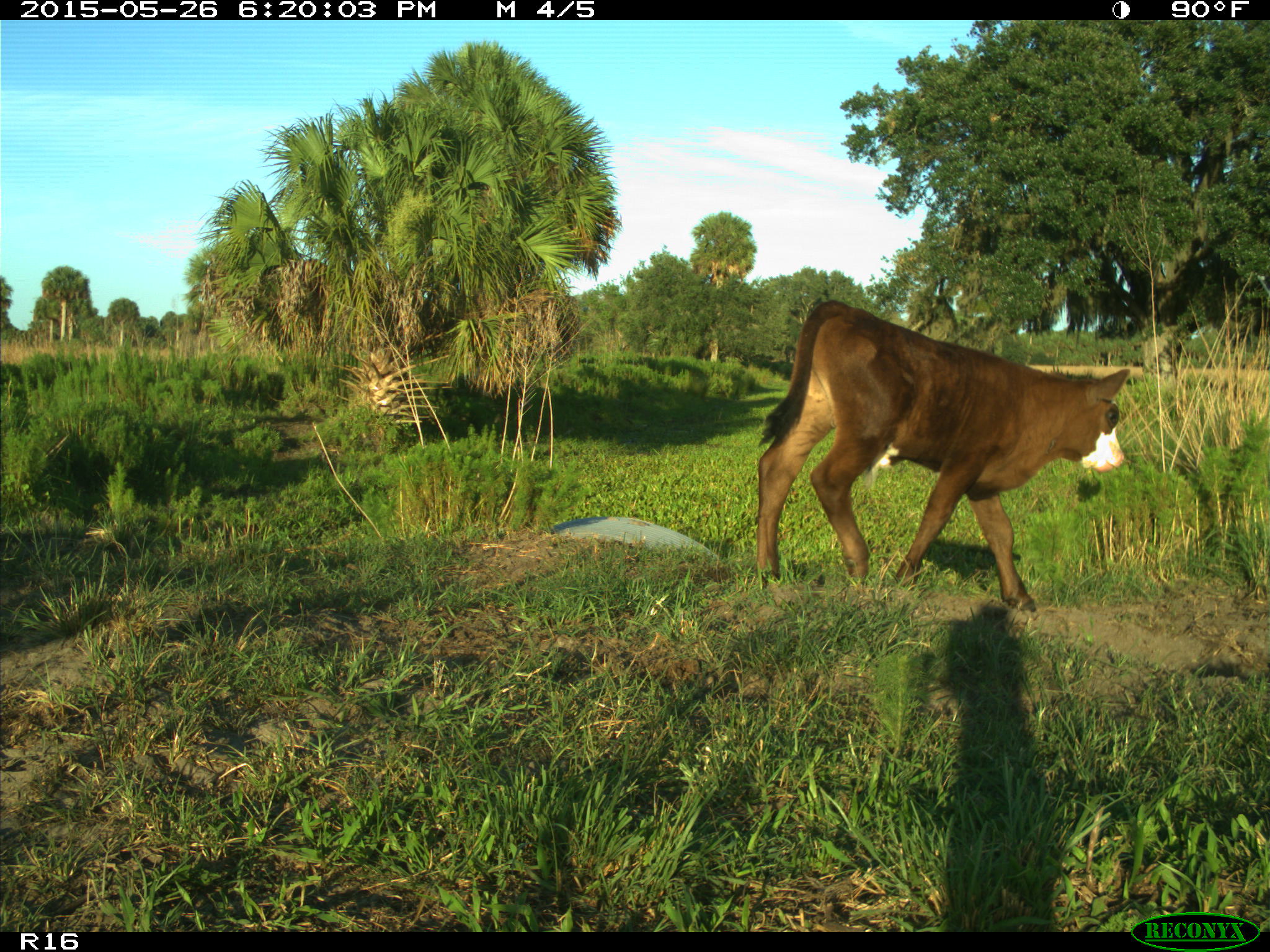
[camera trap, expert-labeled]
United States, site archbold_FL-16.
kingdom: Animalia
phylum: Chordata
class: Mammalia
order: Artiodactyla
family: Bovidae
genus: Bos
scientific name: Bos taurus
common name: domestic cow